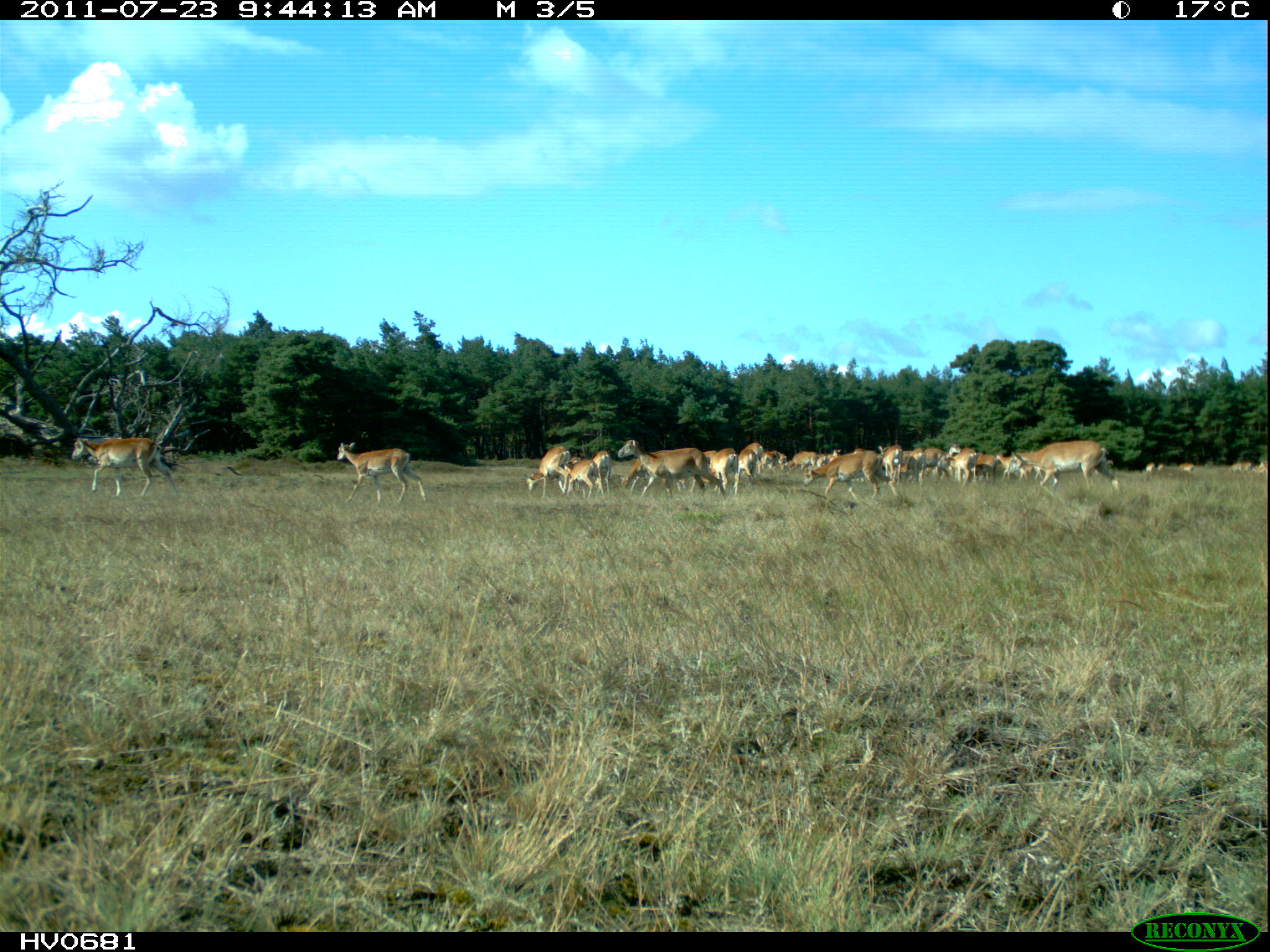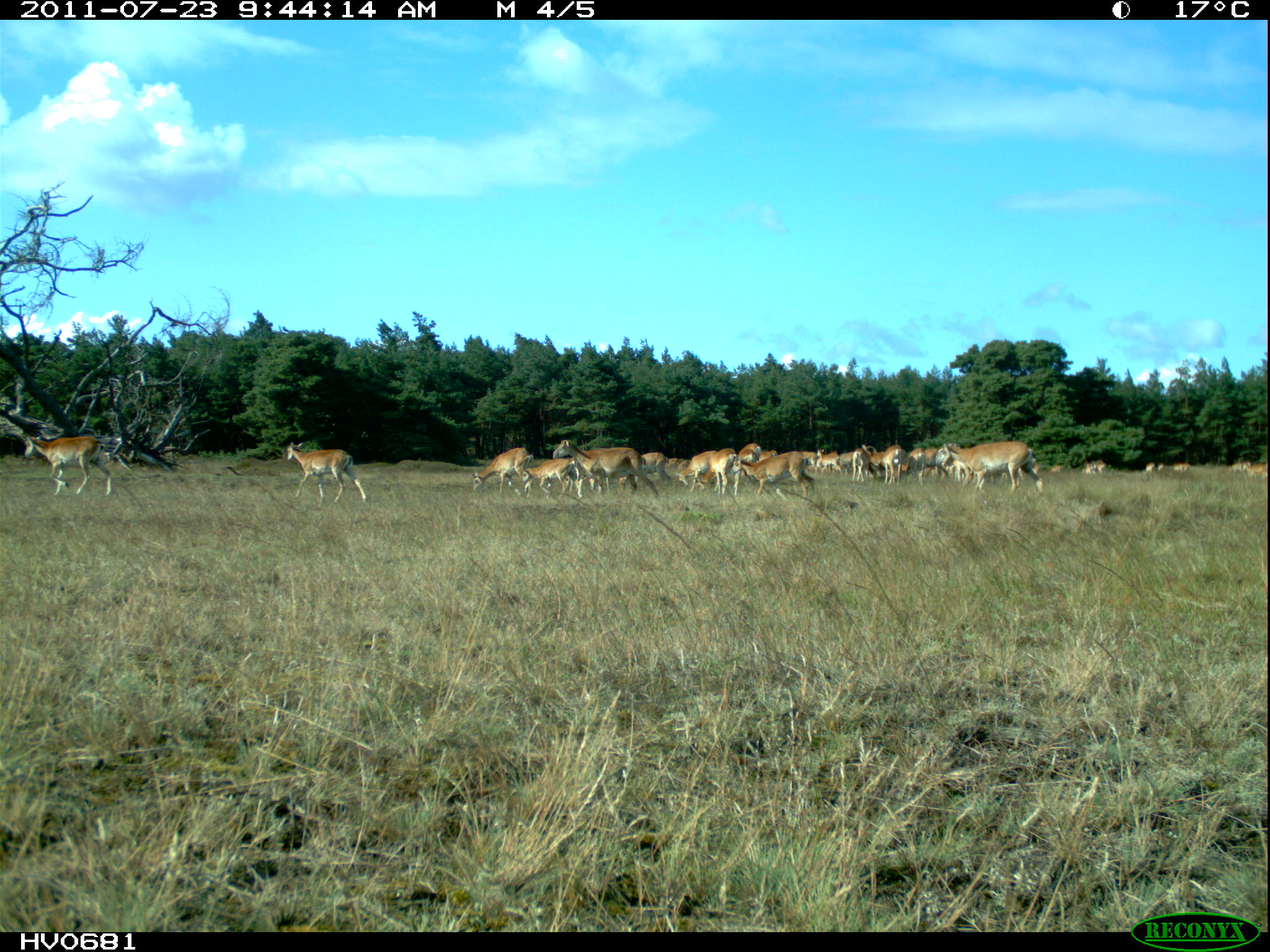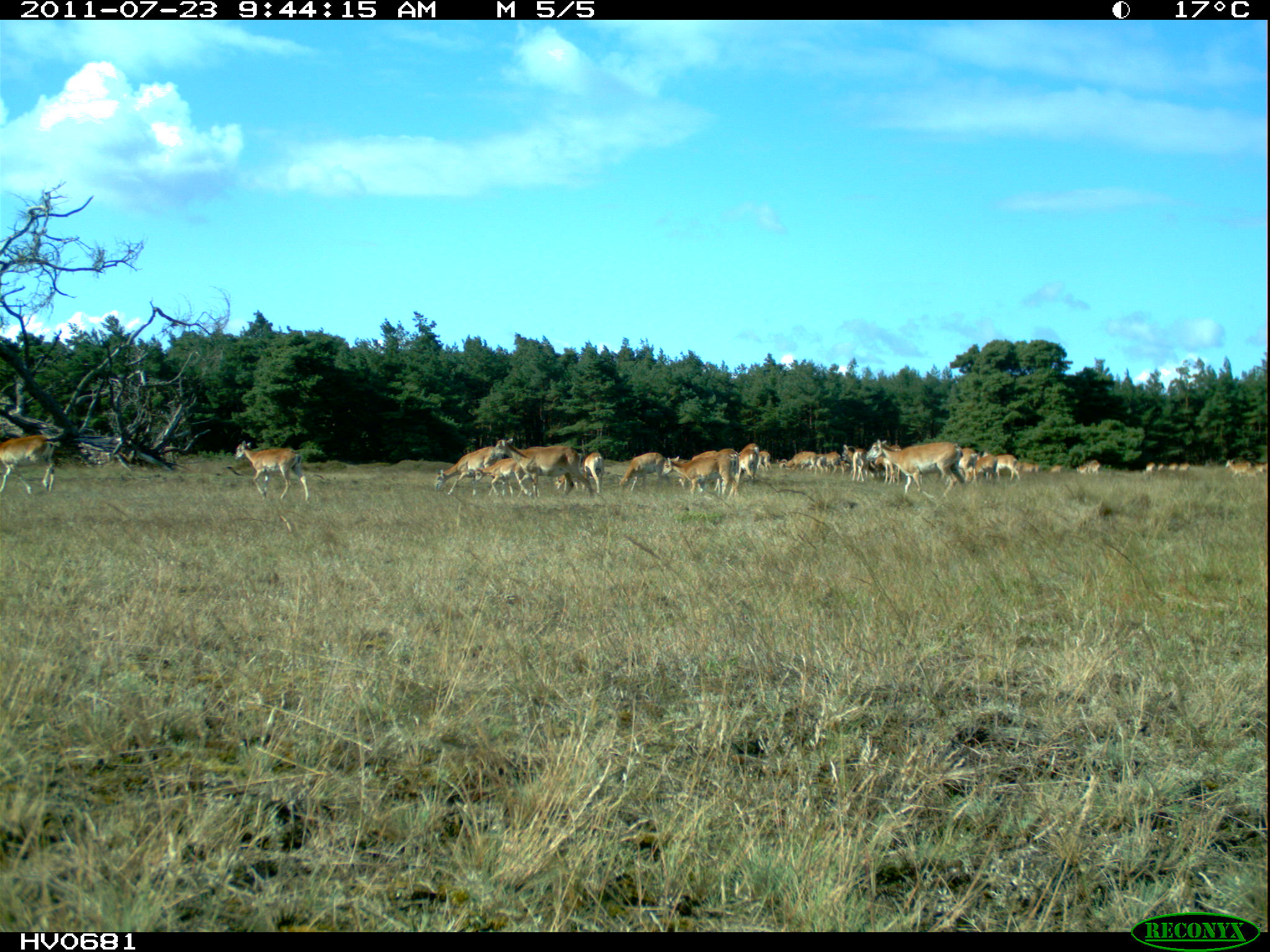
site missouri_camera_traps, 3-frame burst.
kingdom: Animalia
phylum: Chordata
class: Mammalia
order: Artiodactyla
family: Bovidae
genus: Ovis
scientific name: Ovis ammon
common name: mouflon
Mouflon (Ovis ammon). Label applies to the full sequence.